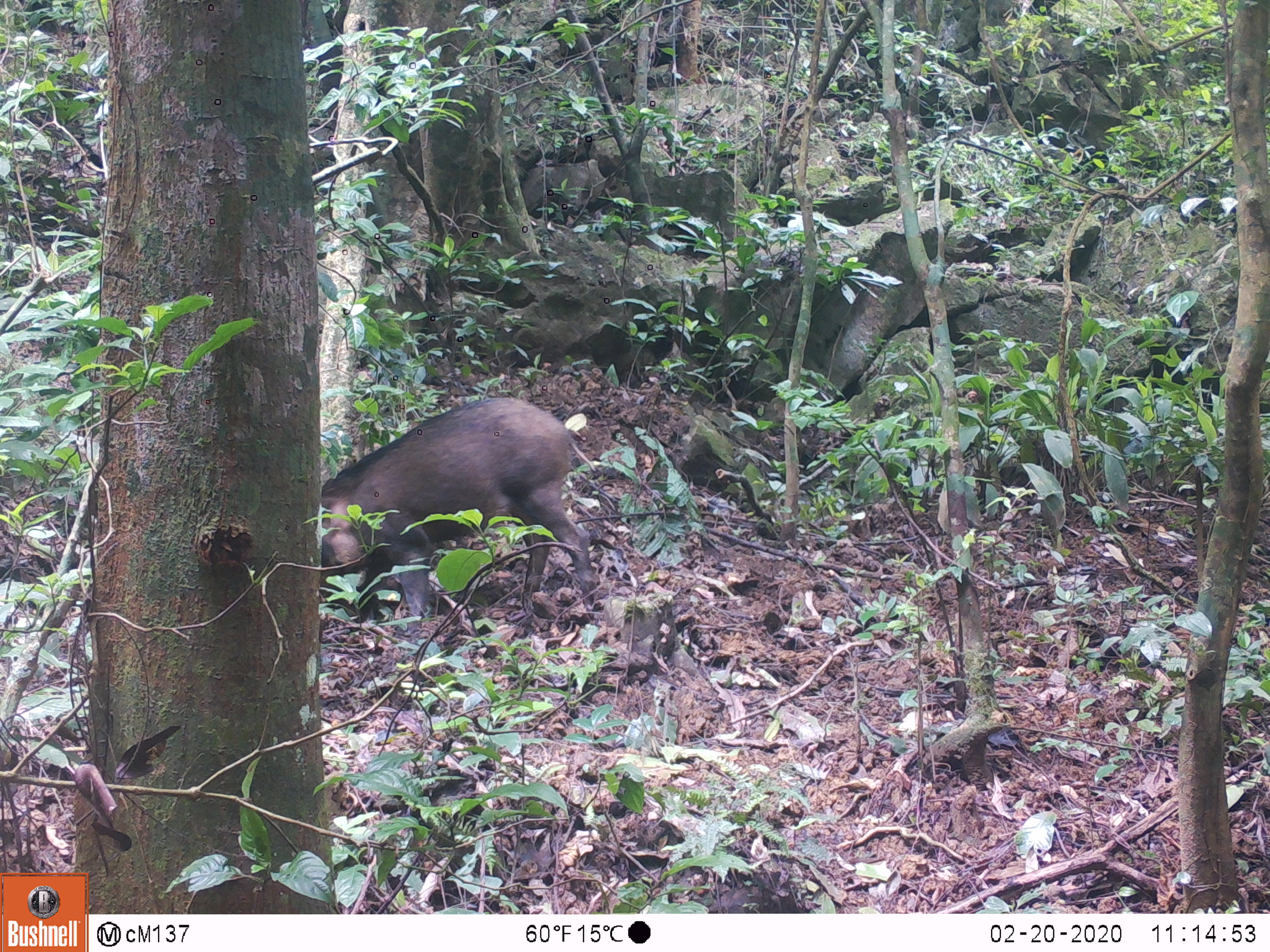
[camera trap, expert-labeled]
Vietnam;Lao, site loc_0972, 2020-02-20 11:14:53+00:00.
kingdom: Animalia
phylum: Chordata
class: Mammalia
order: Artiodactyla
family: Suidae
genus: Sus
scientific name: Sus scrofa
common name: eurasian wild pig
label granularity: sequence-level